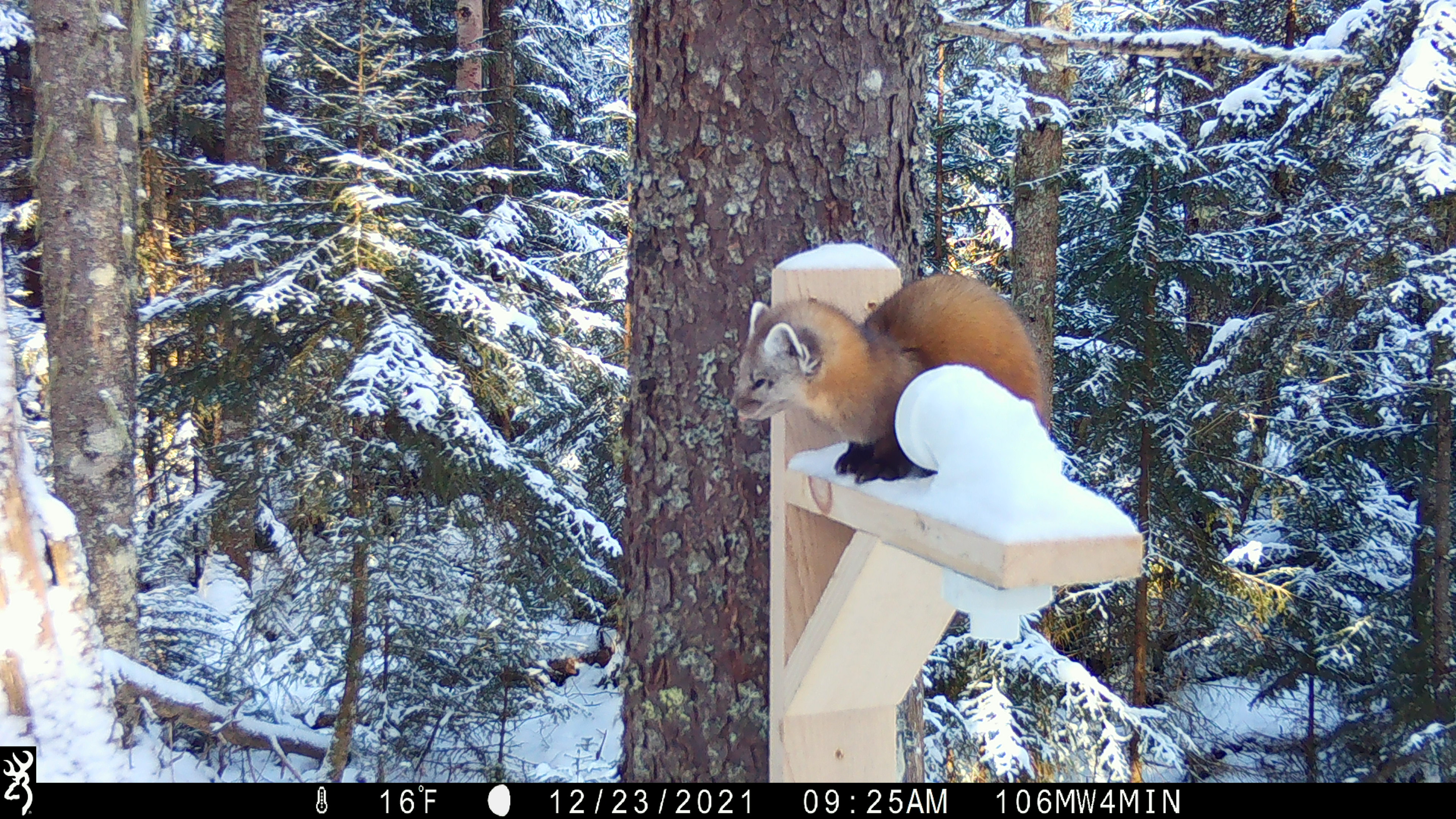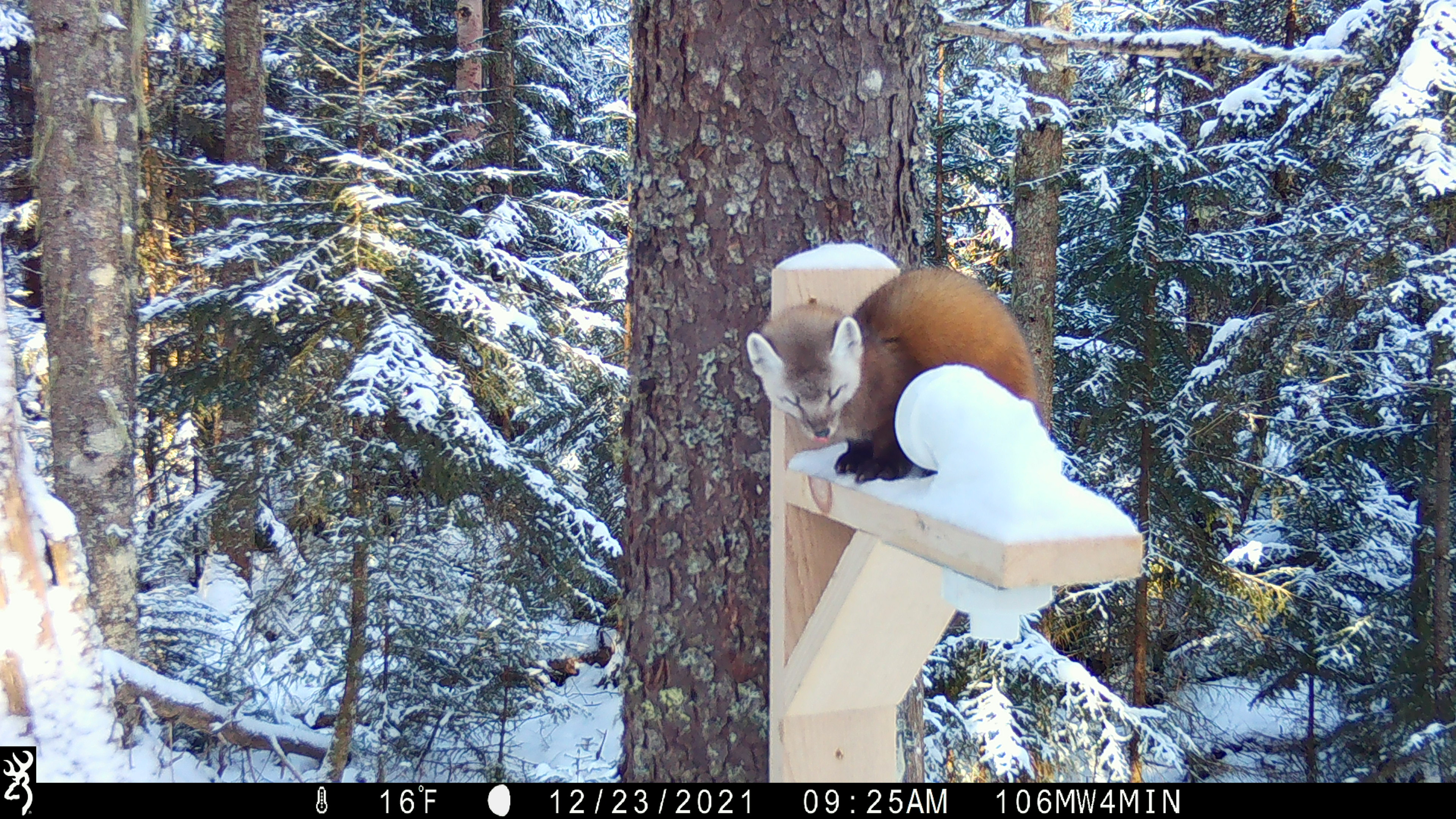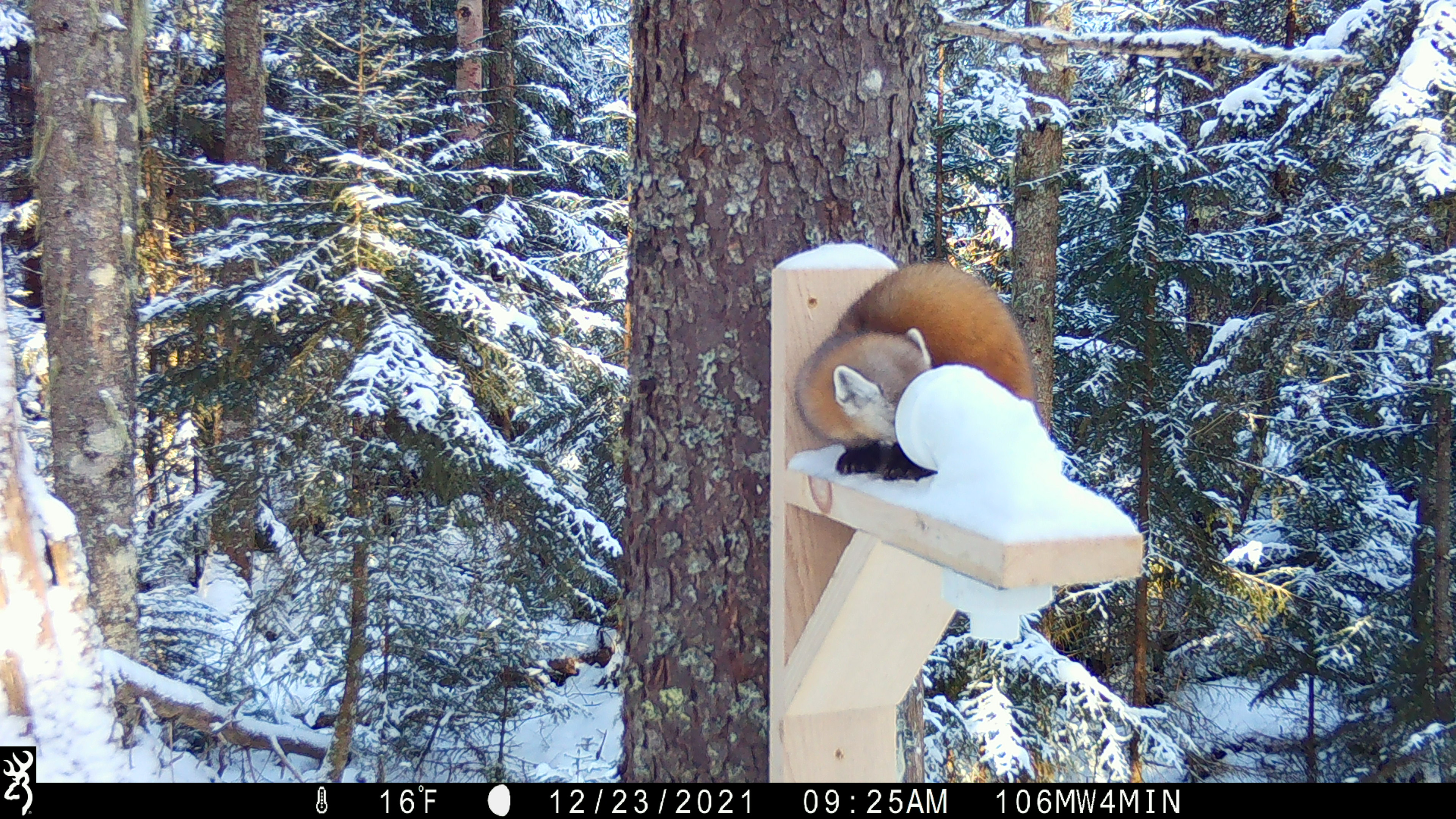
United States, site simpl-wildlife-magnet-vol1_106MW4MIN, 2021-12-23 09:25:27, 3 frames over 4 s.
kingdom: Animalia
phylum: Chordata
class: Mammalia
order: Carnivora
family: Mustelidae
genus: Martes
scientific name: Martes americana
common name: american marten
American marten (Martes americana).